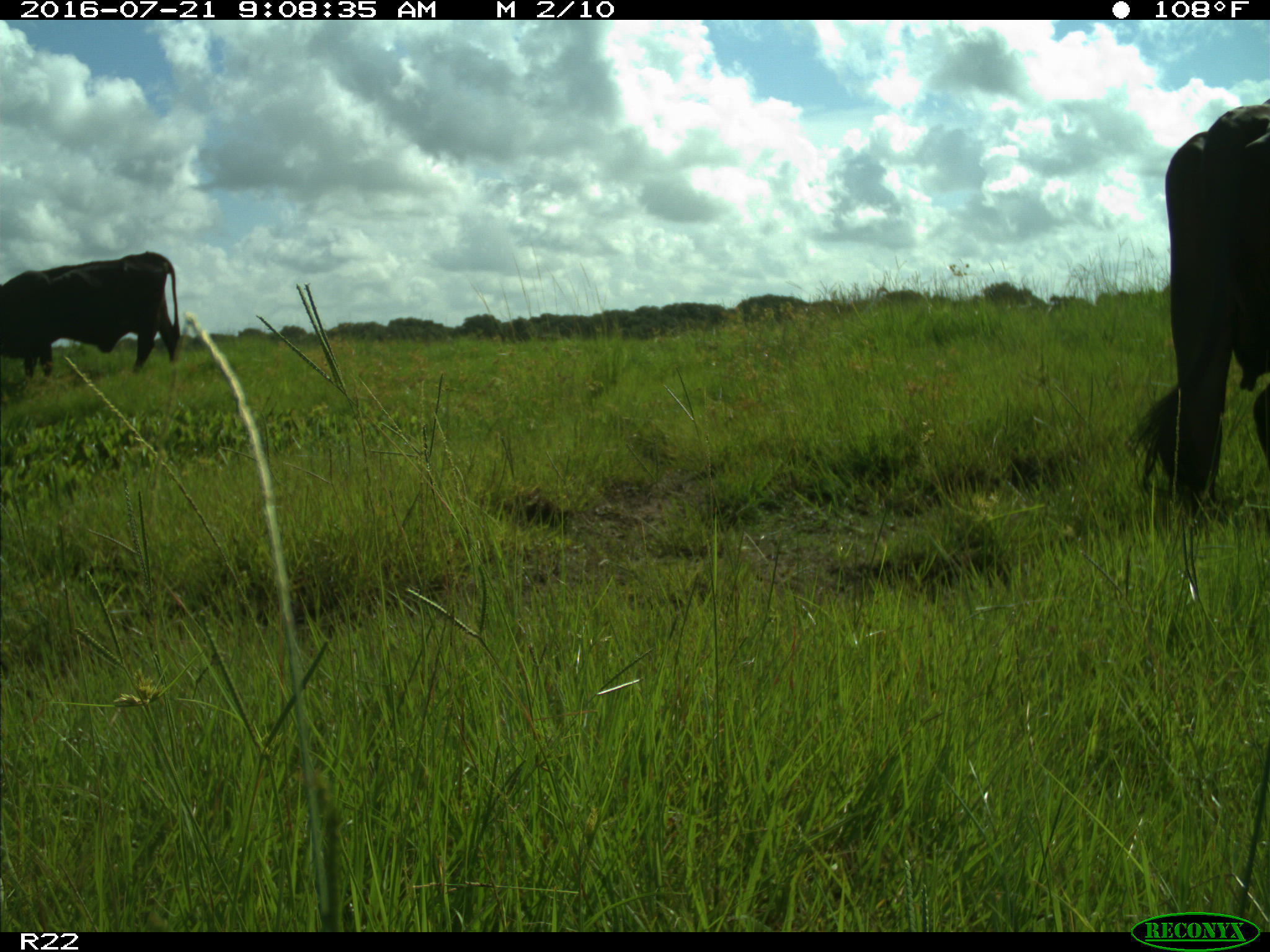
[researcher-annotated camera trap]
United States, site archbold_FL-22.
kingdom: Animalia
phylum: Chordata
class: Mammalia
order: Artiodactyla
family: Bovidae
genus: Bos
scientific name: Bos taurus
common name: domestic cow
Bos taurus (domestic cow).